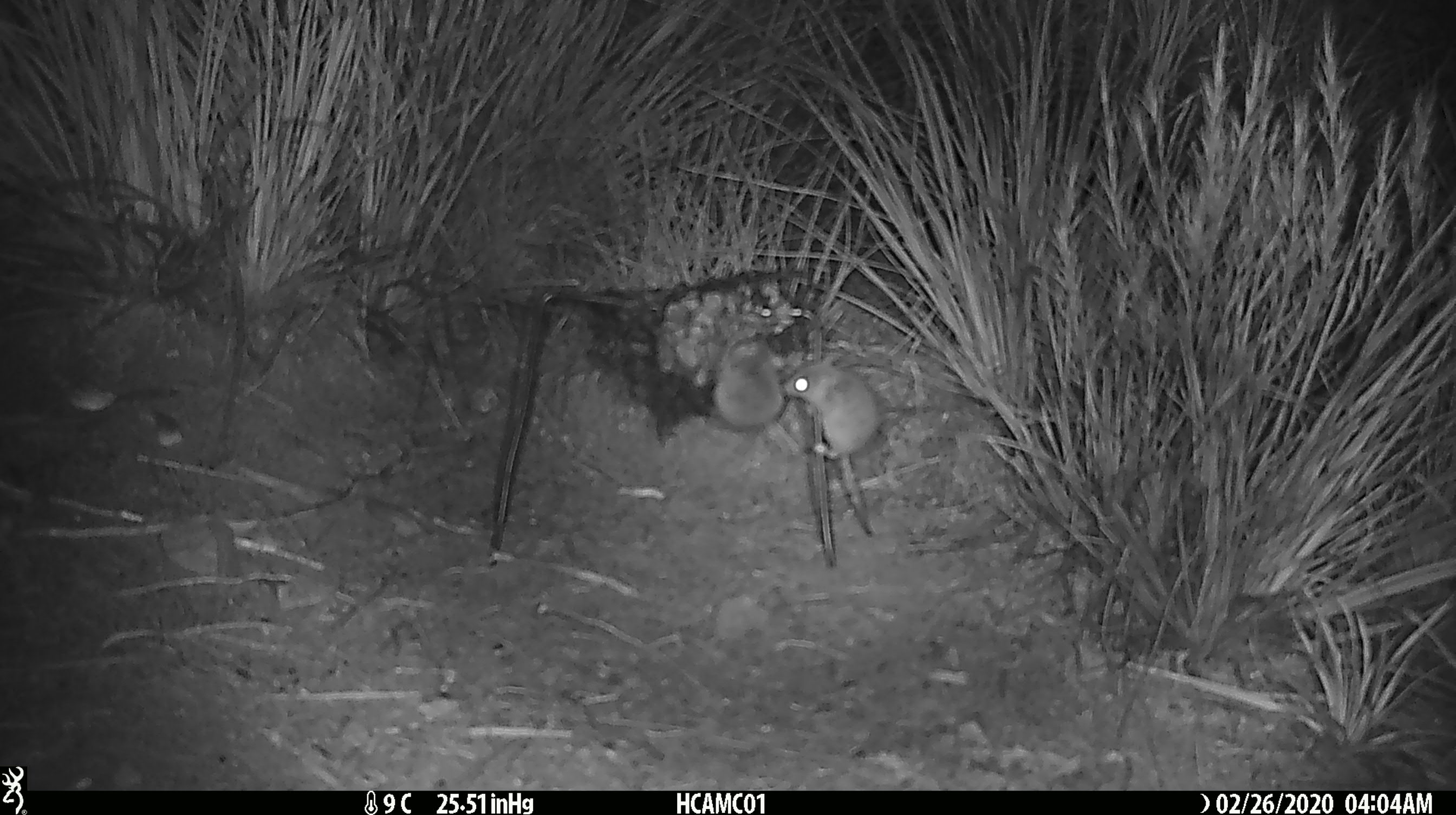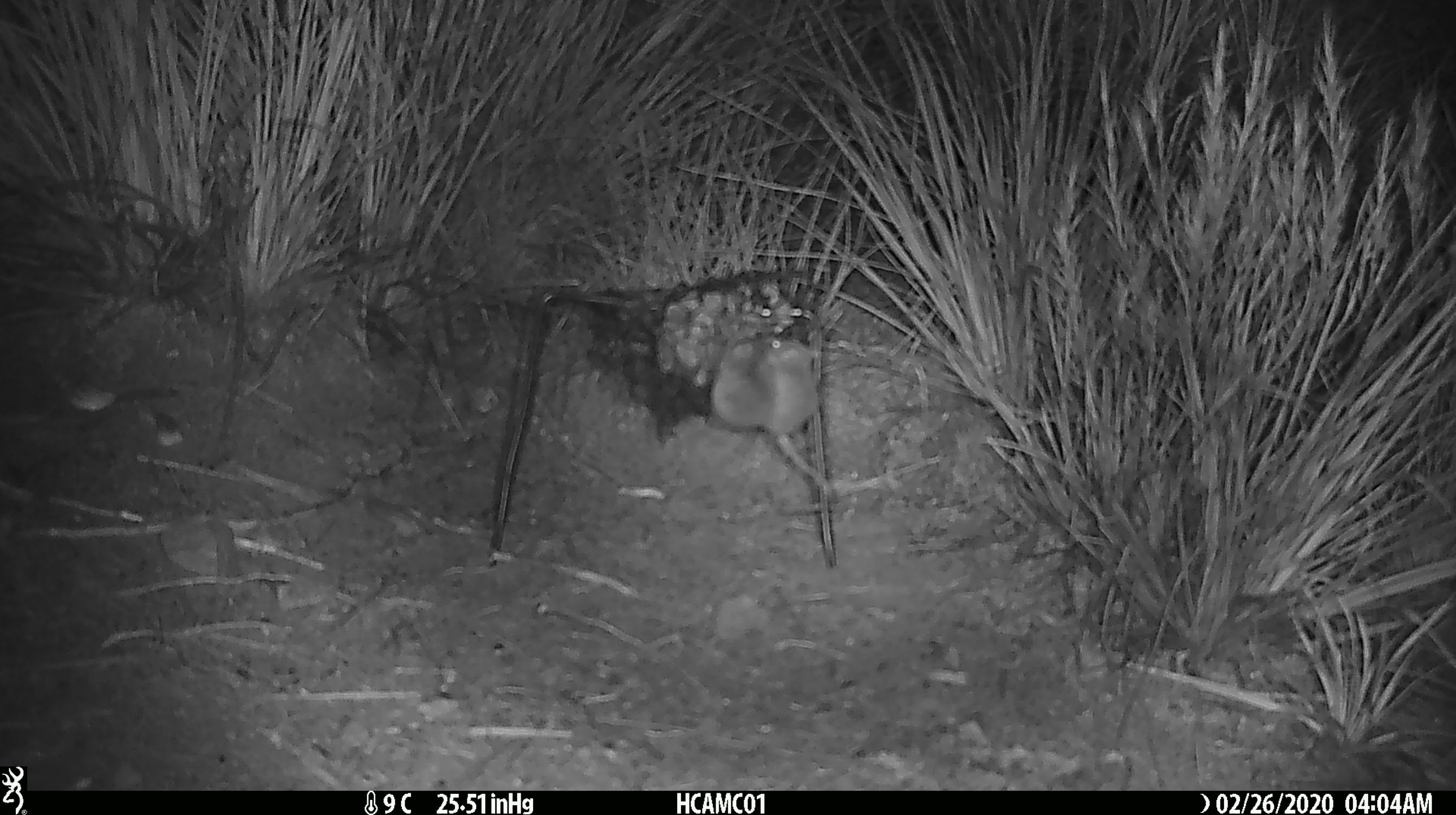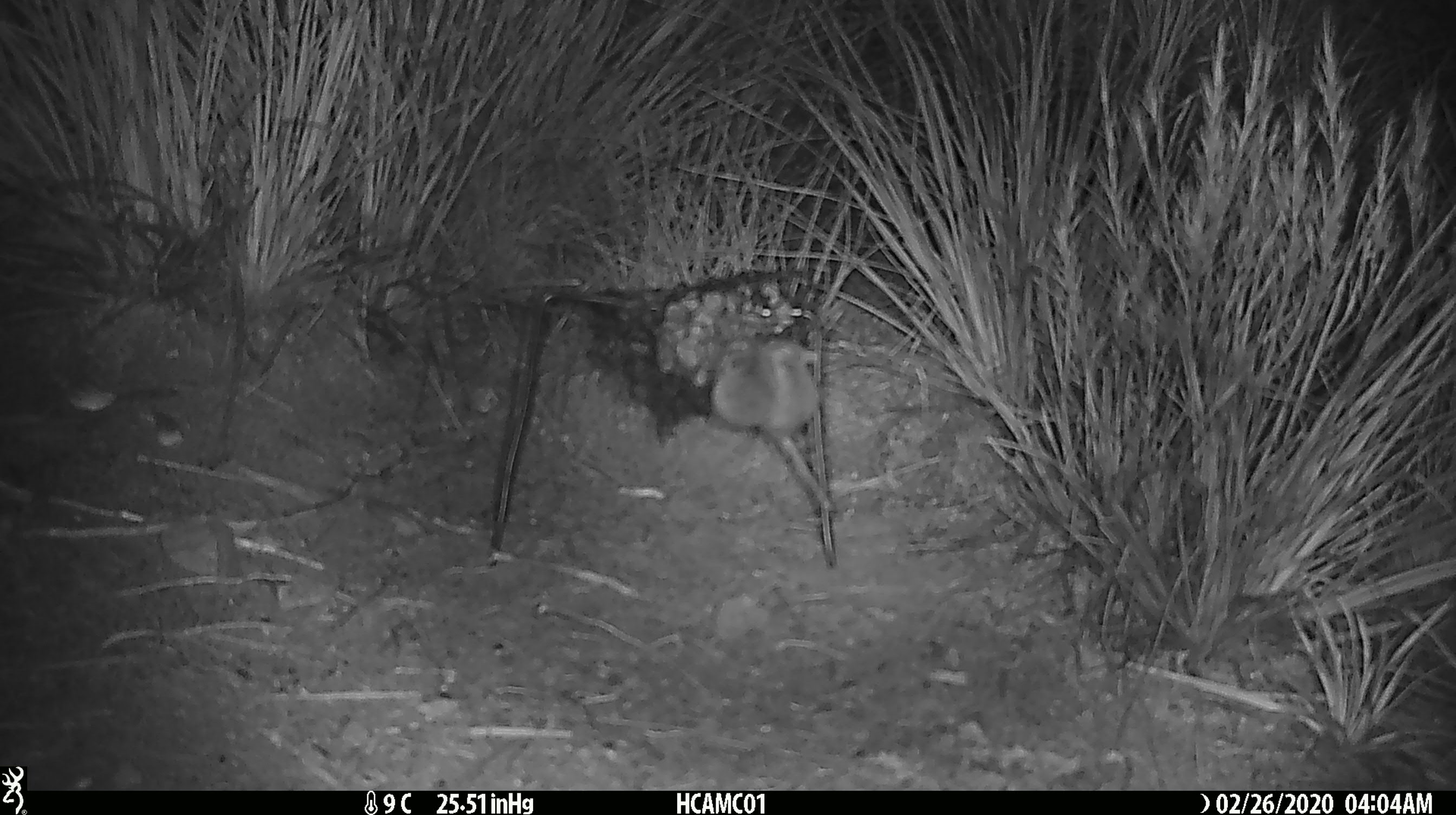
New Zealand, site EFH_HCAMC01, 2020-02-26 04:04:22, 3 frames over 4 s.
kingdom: Animalia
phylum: Chordata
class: Mammalia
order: Rodentia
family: Muridae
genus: Mus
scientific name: Mus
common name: mouse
Mouse (Mus).